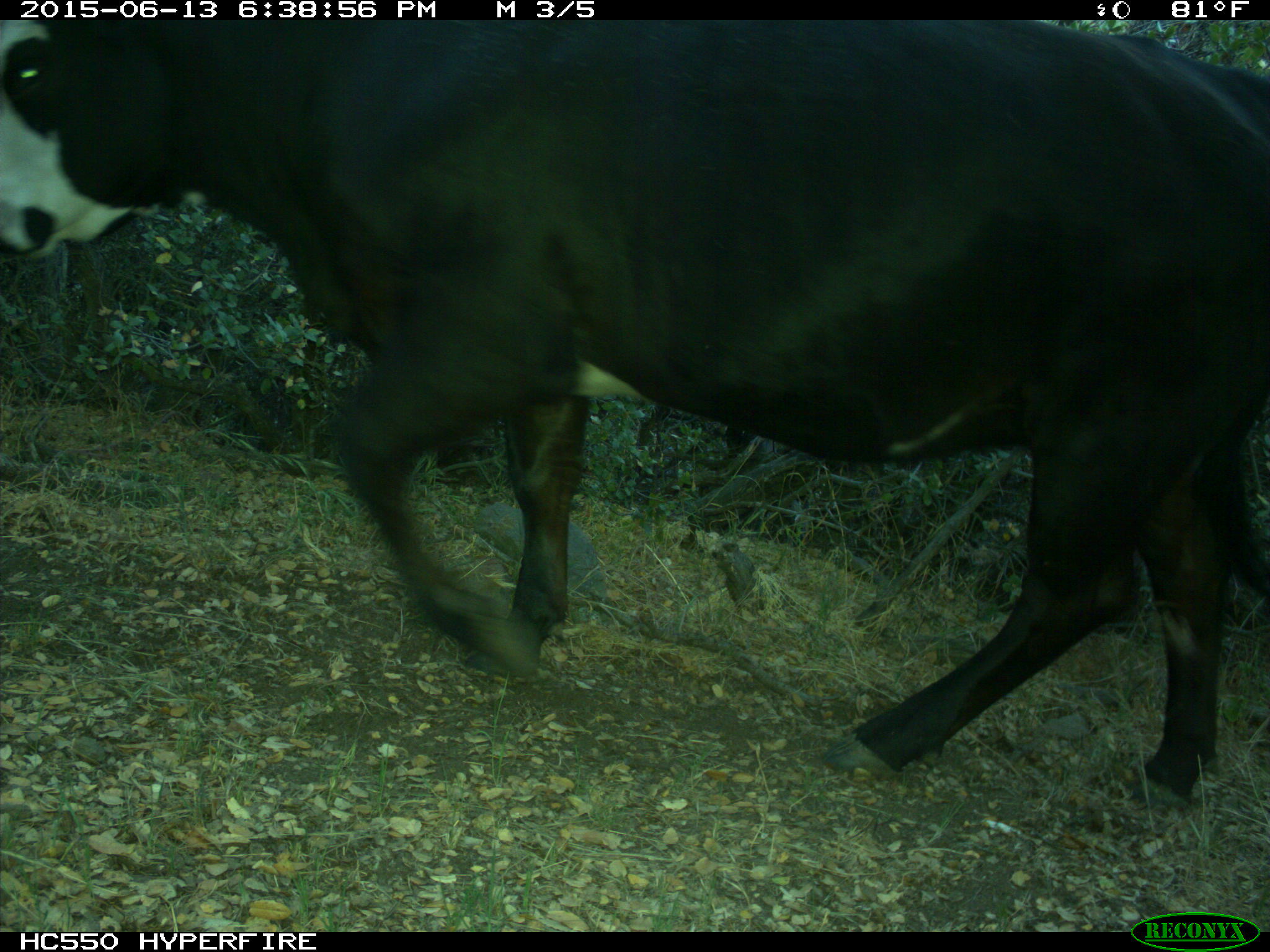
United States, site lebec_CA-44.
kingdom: Animalia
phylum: Chordata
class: Mammalia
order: Artiodactyla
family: Bovidae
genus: Bos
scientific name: Bos taurus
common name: domestic cow